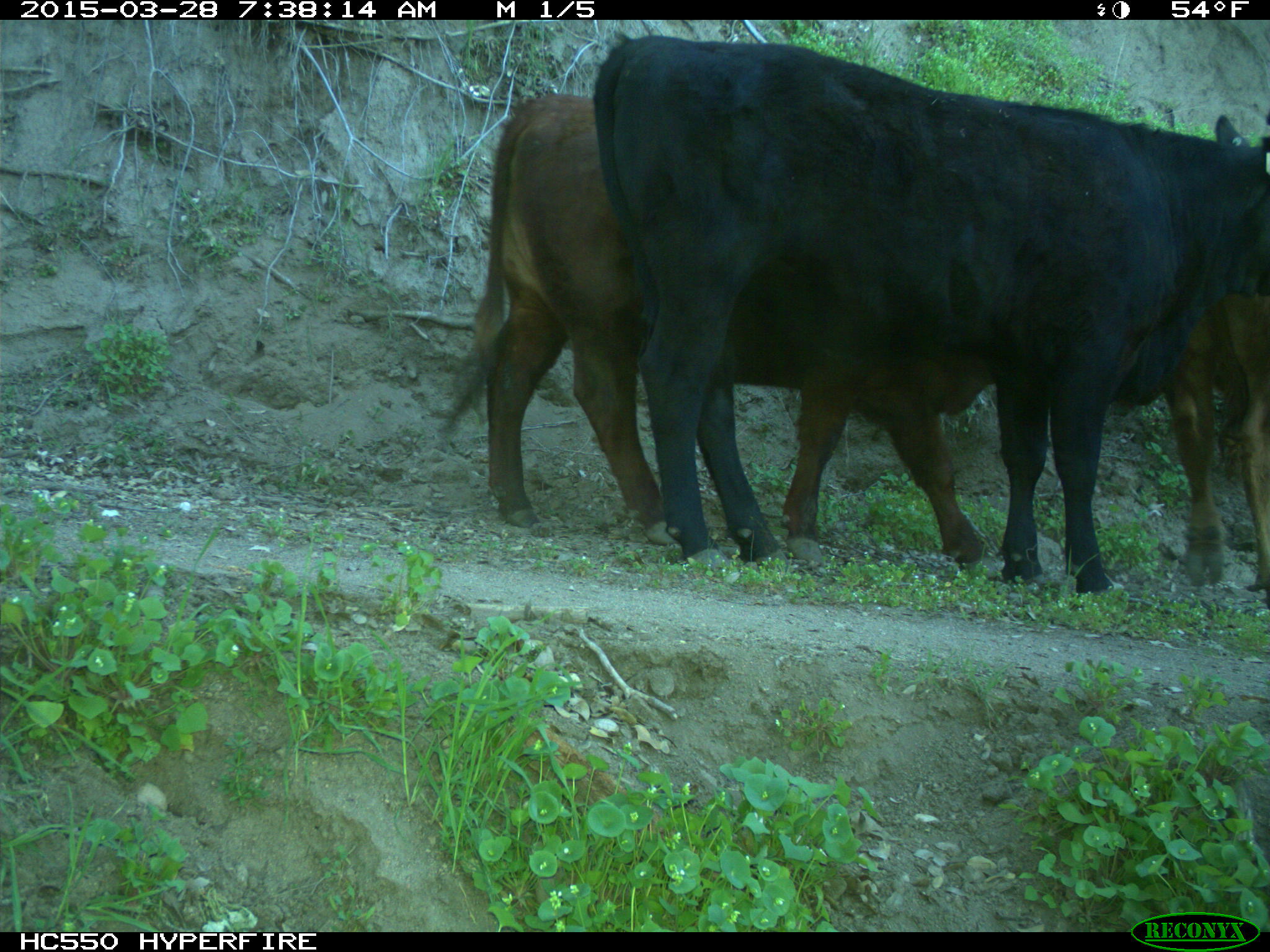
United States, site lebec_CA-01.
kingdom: Animalia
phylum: Chordata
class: Mammalia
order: Artiodactyla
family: Bovidae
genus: Bos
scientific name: Bos taurus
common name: domestic cow